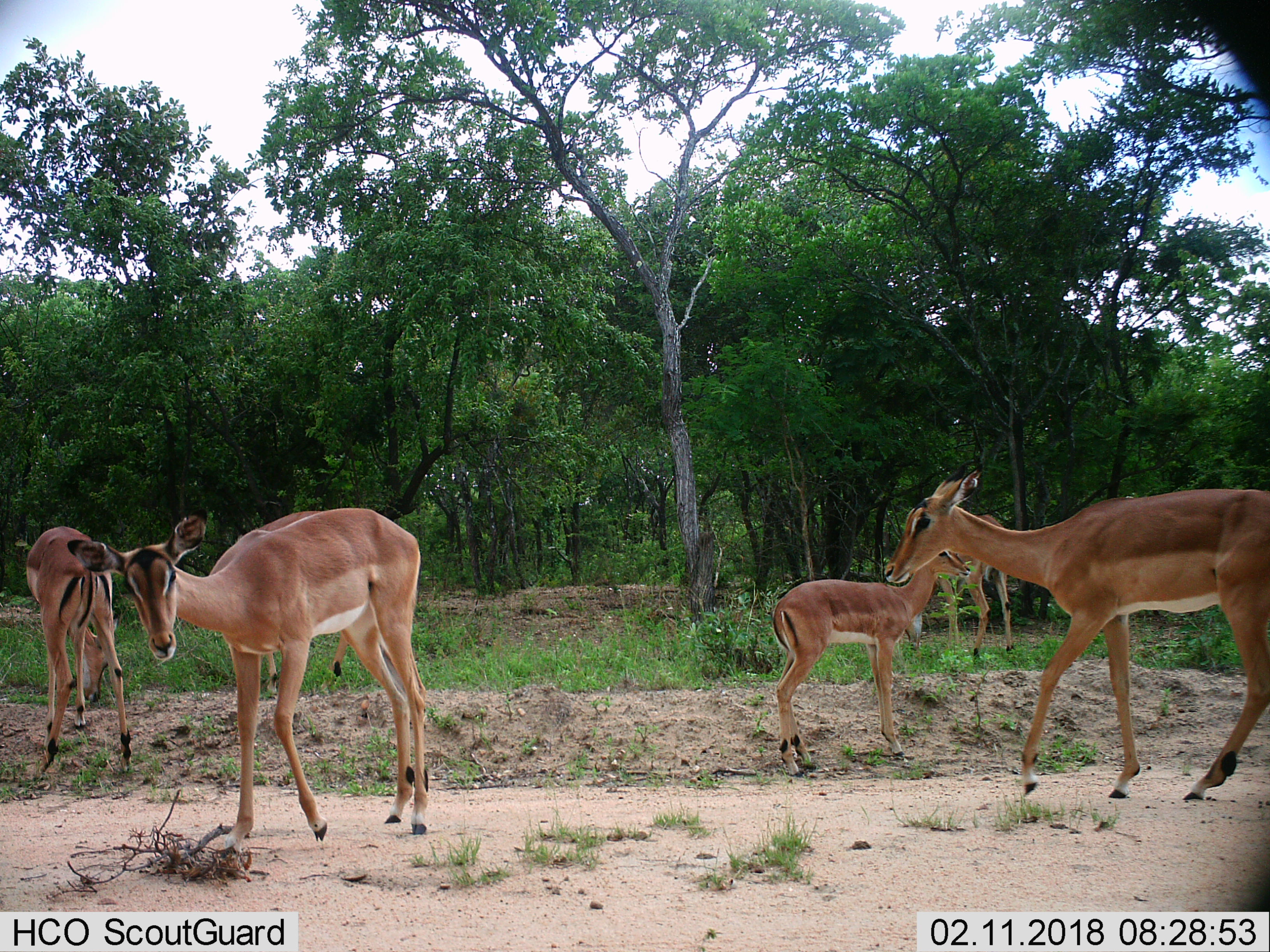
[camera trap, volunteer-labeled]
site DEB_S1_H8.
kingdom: Animalia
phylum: Chordata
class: Mammalia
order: Artiodactyla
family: Bovidae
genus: Aepyceros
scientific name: Aepyceros melampus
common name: impala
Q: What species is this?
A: Impala (Aepyceros melampus).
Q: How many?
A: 6.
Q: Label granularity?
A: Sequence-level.